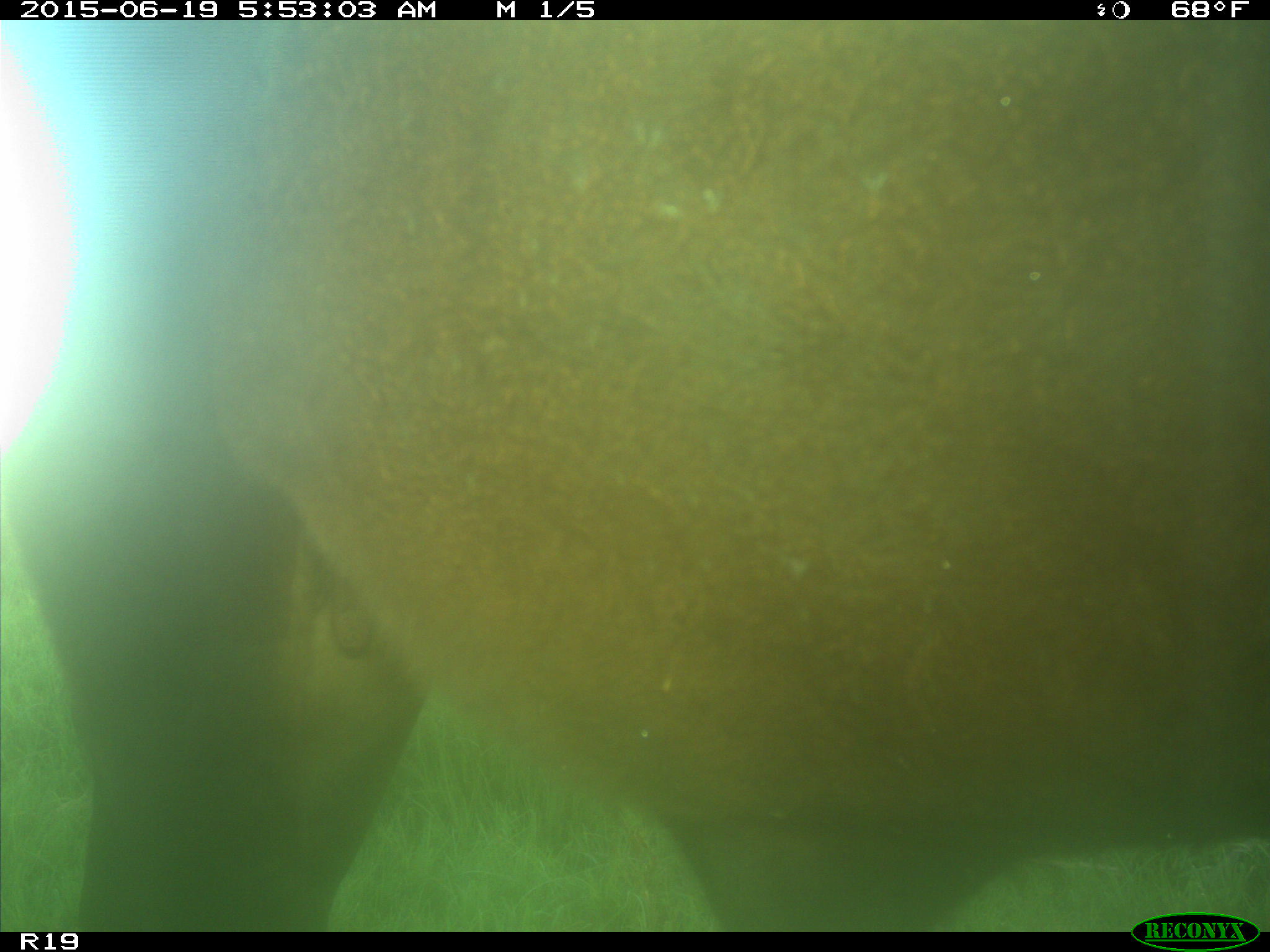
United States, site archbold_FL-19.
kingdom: Animalia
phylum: Chordata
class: Mammalia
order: Artiodactyla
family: Bovidae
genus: Bos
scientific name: Bos taurus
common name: domestic cow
Bos taurus (domestic cow).